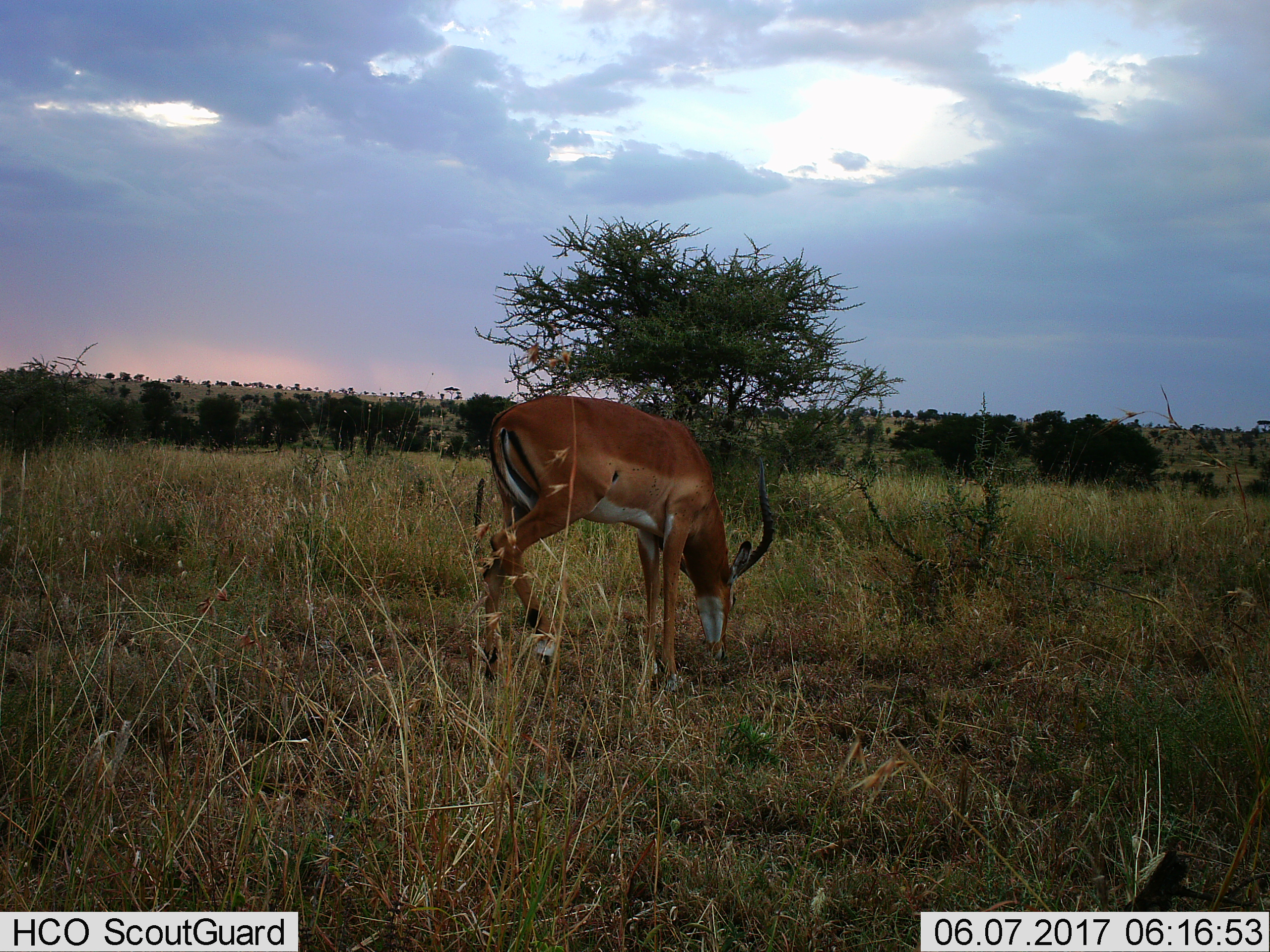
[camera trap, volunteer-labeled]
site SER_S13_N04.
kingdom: Animalia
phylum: Chordata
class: Mammalia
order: Artiodactyla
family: Bovidae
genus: Aepyceros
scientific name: Aepyceros melampus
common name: impala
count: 1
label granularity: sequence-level